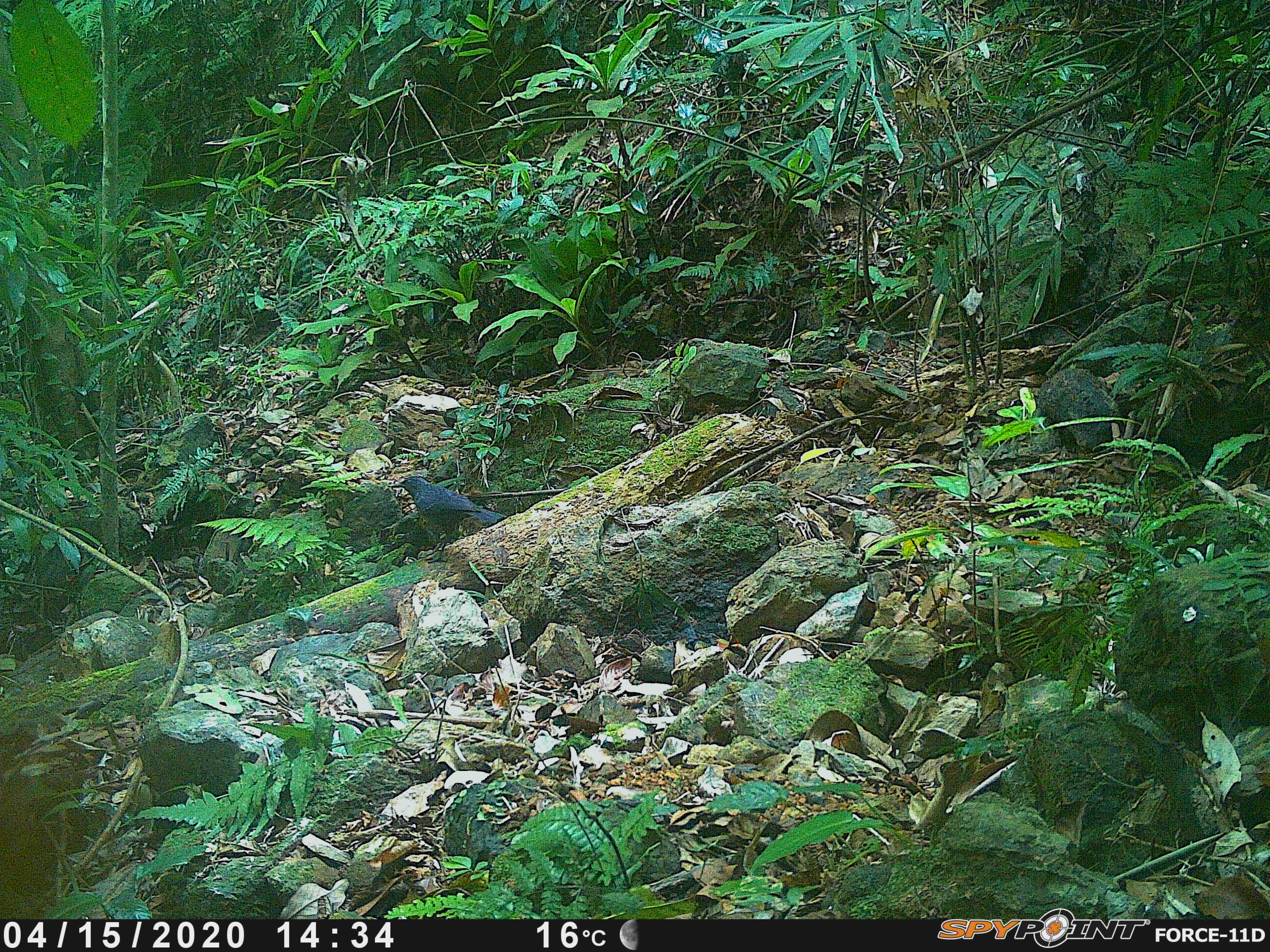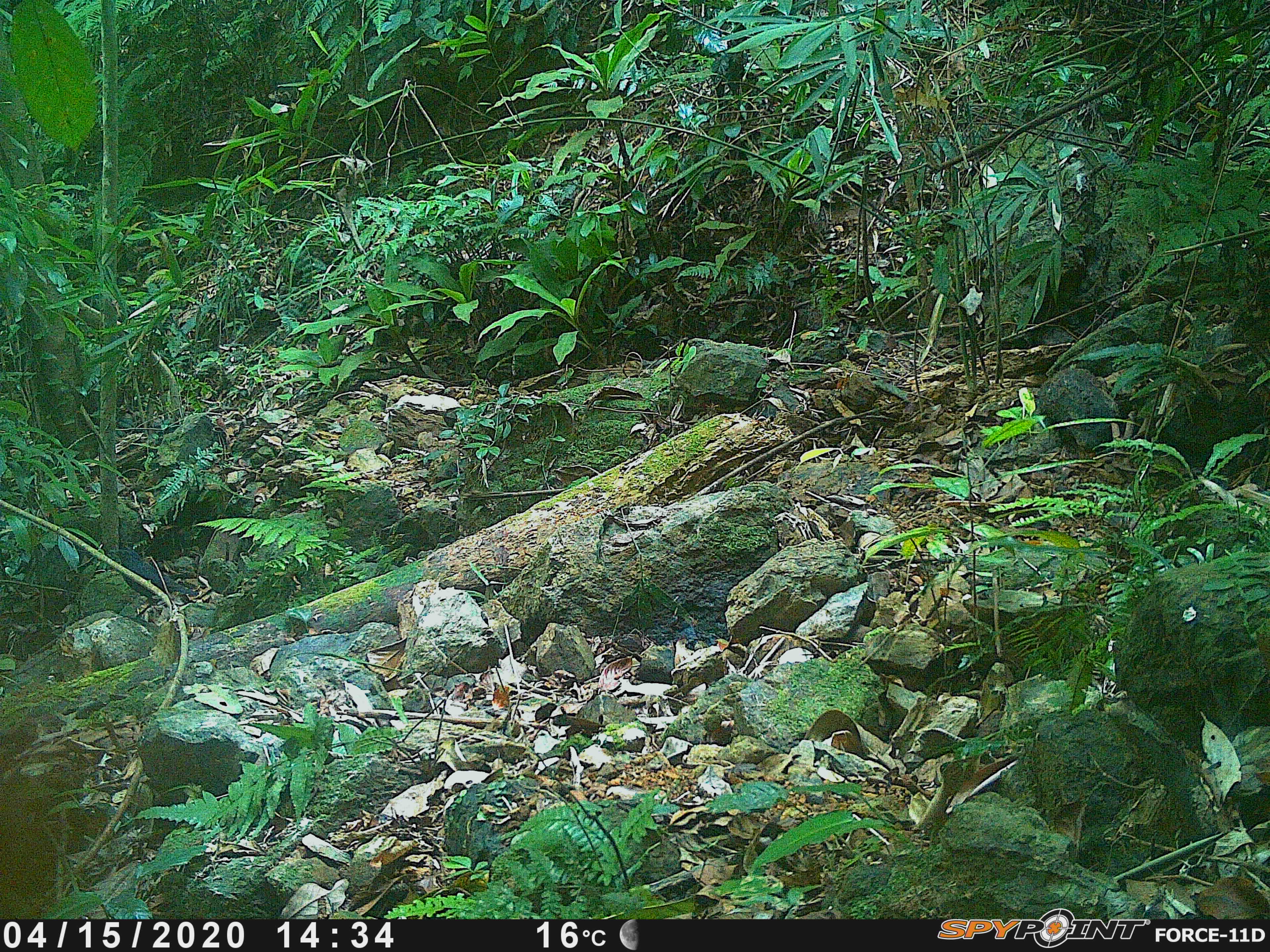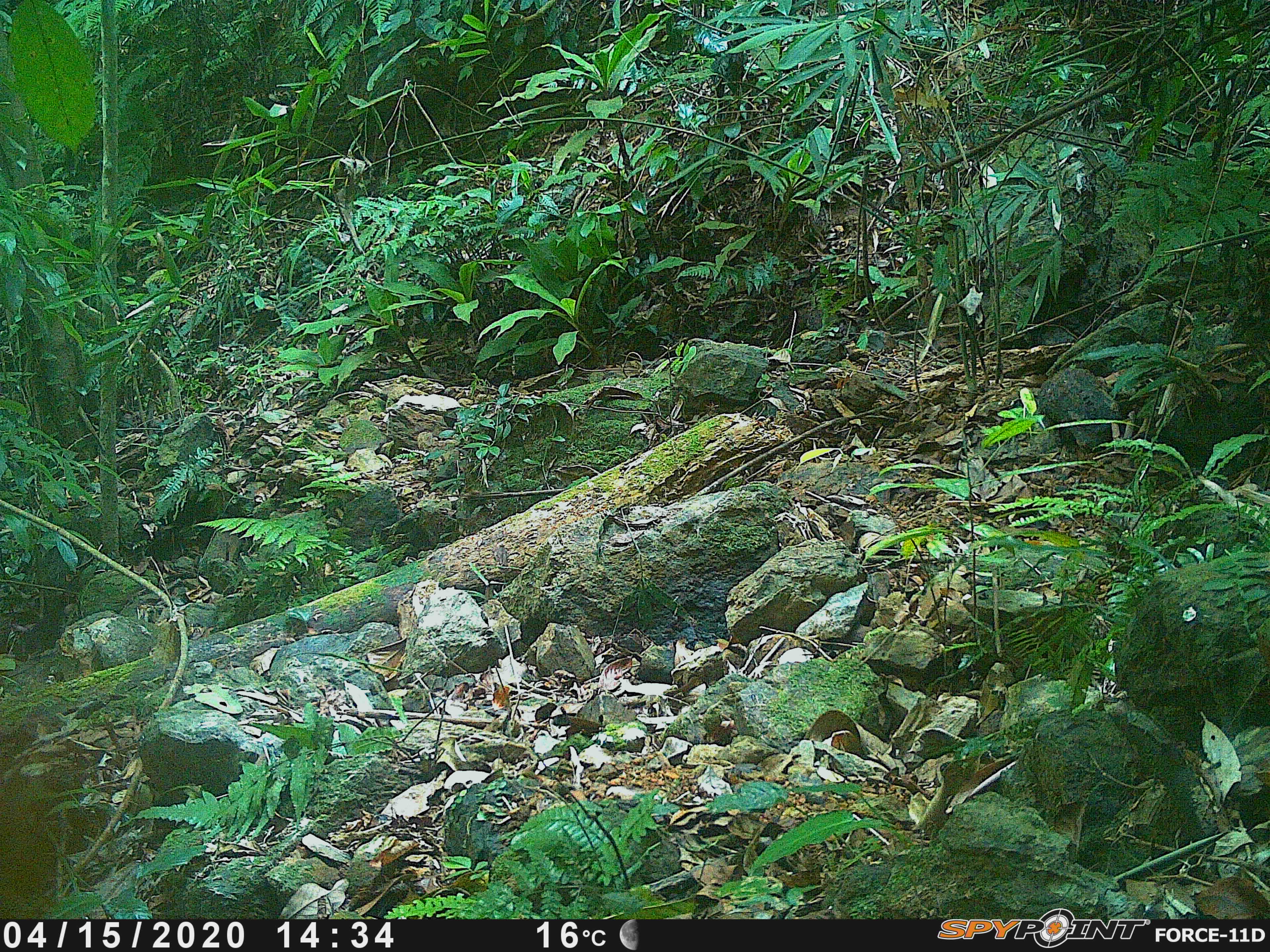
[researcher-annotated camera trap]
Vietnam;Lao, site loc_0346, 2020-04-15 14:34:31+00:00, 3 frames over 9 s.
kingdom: Animalia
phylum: Chordata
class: Aves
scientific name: Aves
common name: bird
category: unidentified bird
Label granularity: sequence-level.